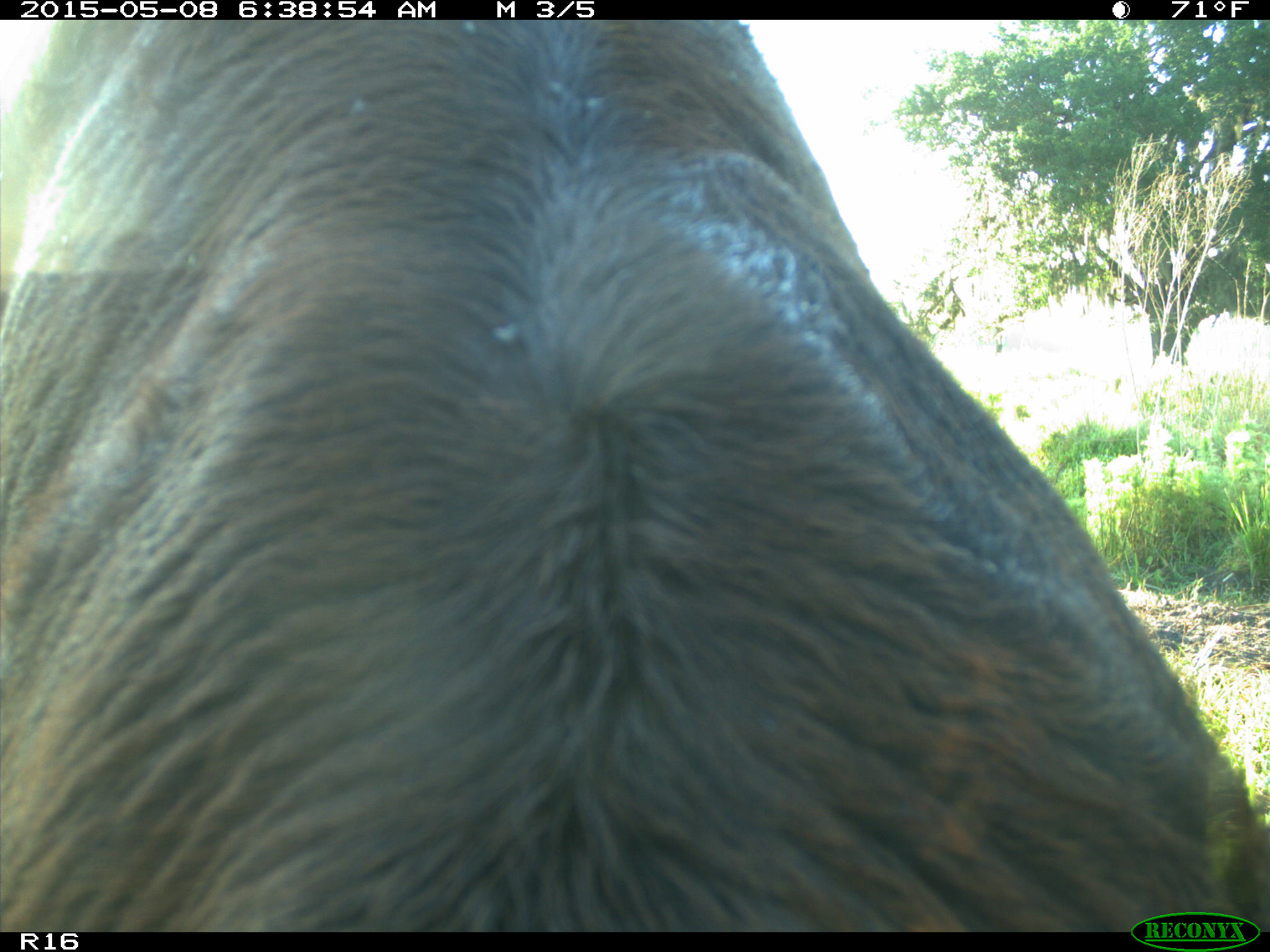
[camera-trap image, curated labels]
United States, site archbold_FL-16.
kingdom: Animalia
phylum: Chordata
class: Mammalia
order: Artiodactyla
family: Bovidae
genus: Bos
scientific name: Bos taurus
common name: domestic cow